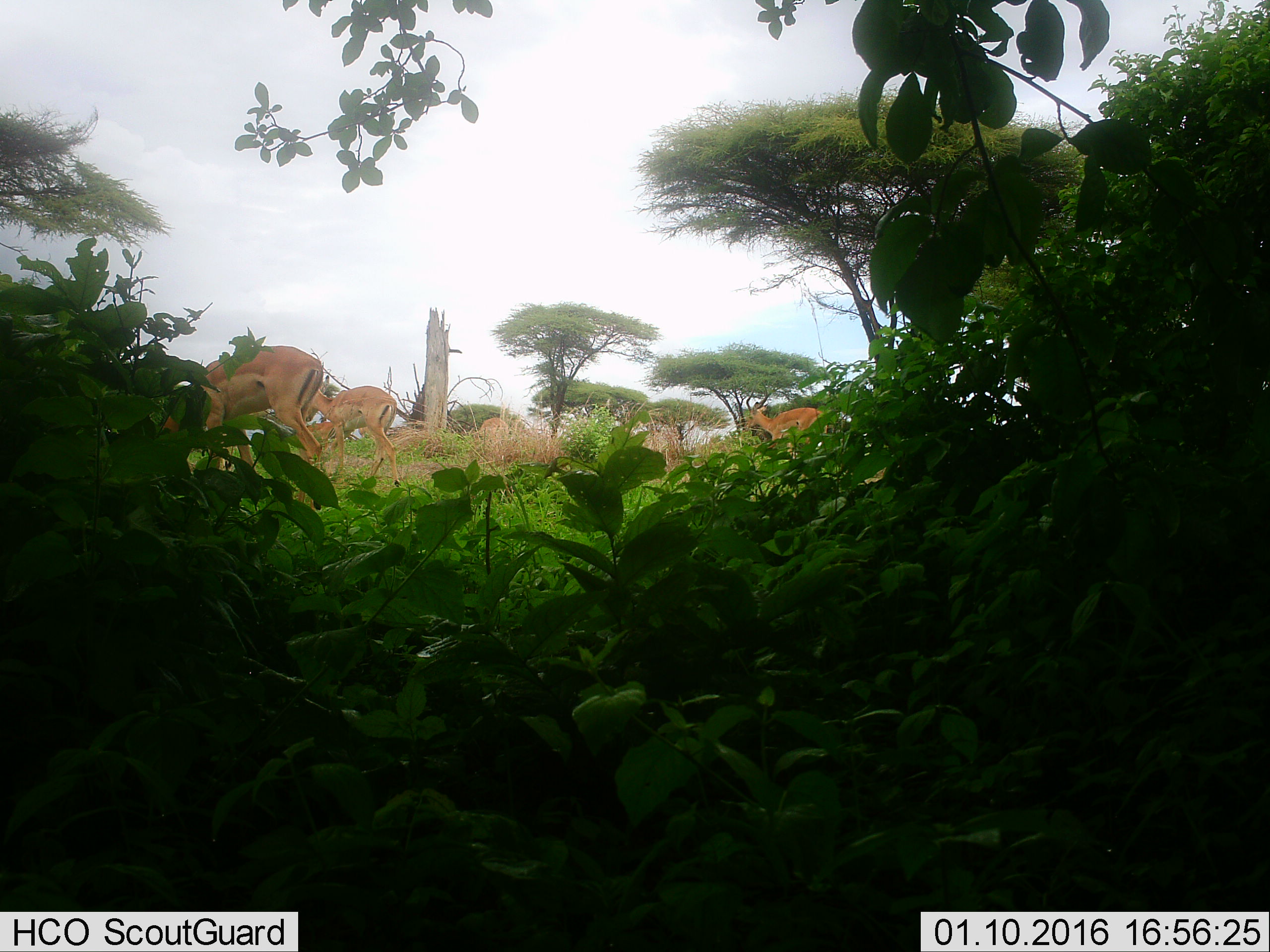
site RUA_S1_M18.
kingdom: Animalia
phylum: Chordata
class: Mammalia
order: Artiodactyla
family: Bovidae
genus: Aepyceros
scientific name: Aepyceros melampus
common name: impala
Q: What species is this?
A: Impala (Aepyceros melampus).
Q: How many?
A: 5.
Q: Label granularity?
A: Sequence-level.